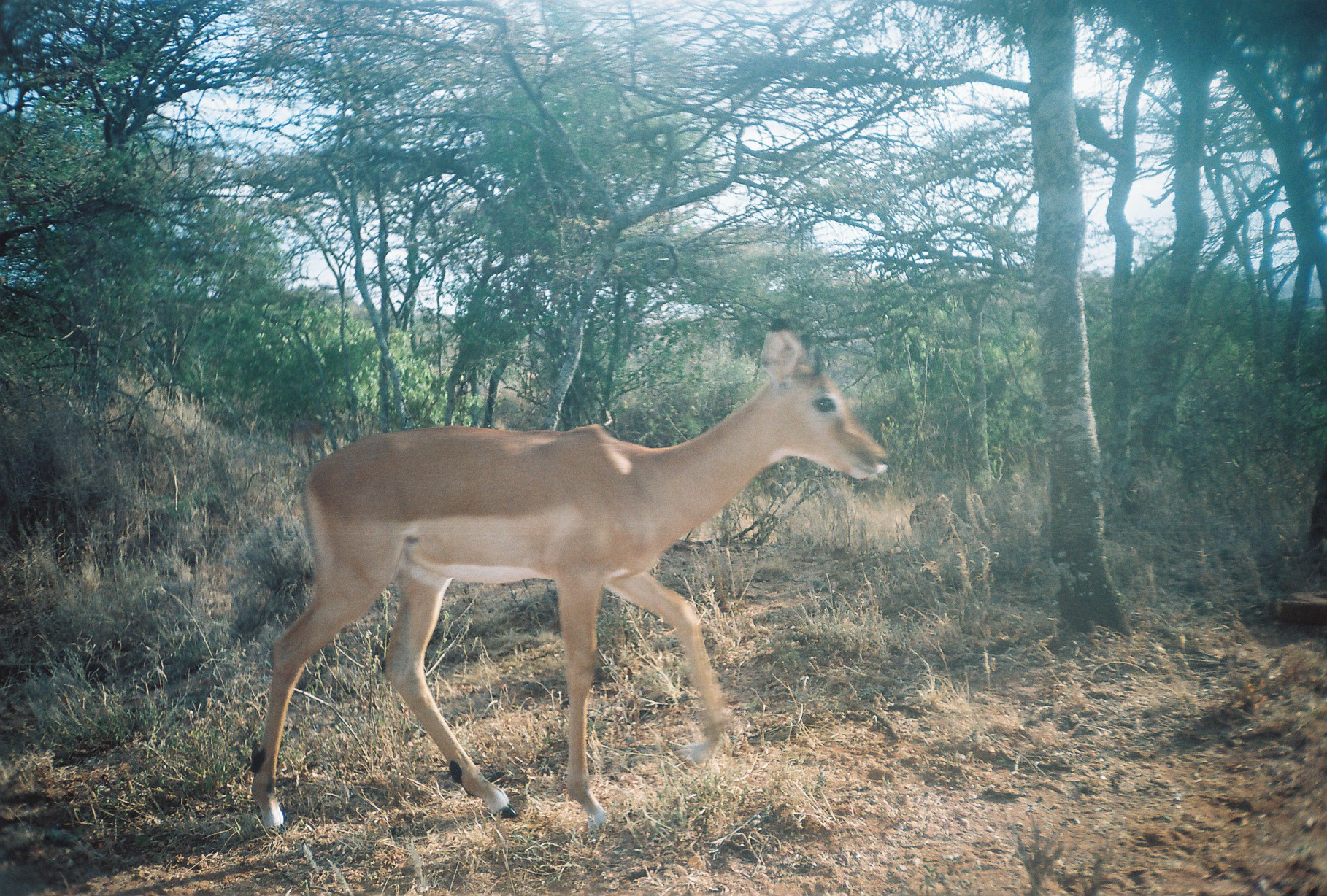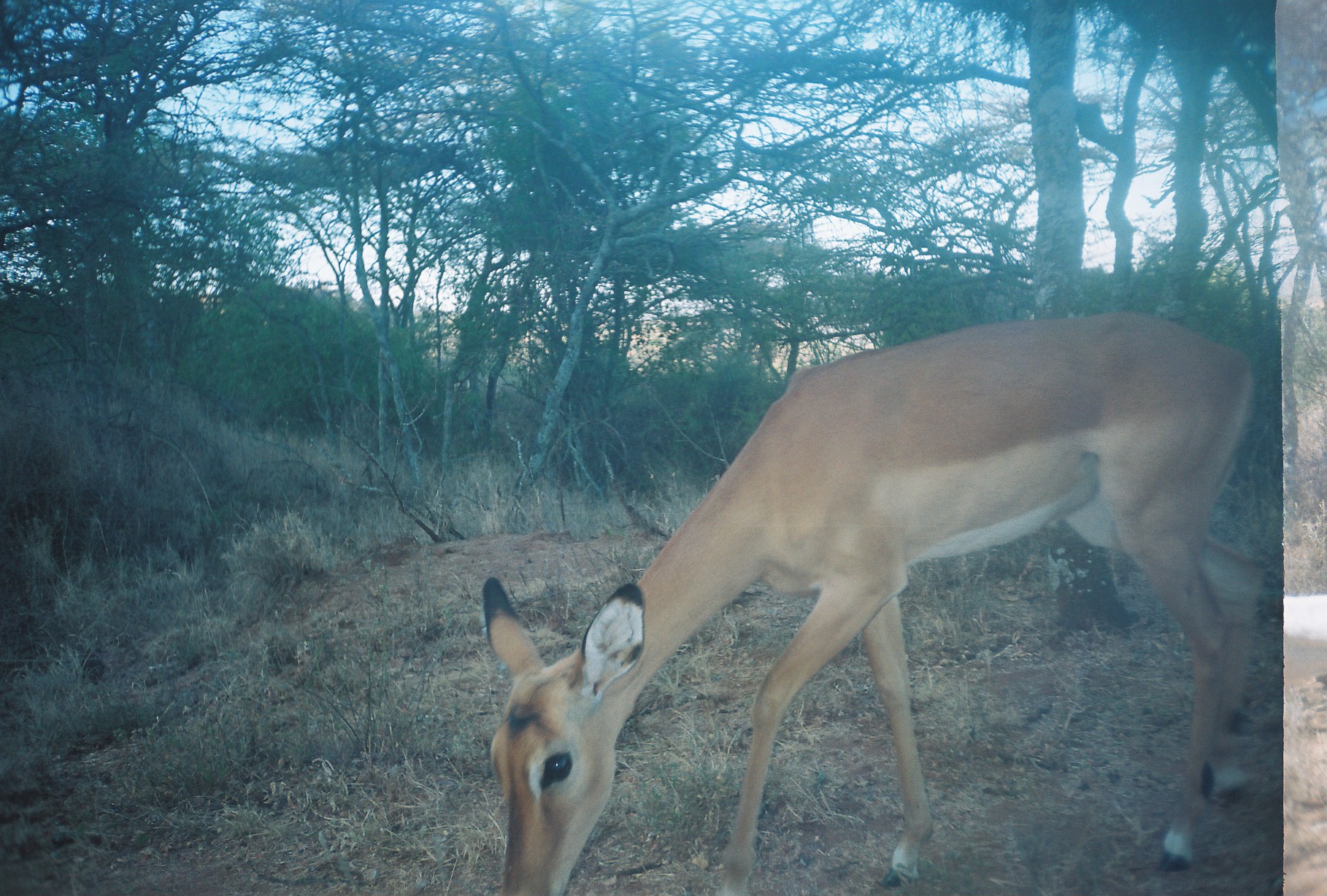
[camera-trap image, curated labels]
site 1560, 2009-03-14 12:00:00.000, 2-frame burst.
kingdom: Animalia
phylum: Chordata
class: Mammalia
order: Artiodactyla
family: Bovidae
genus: Aepyceros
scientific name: Aepyceros melampus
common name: impala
Aepyceros melampus (impala), count 6.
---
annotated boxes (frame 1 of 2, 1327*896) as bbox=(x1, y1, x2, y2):
aepyceros melampus: bbox=(244, 317, 891, 832)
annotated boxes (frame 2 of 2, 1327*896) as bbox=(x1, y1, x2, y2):
aepyceros melampus: bbox=(483, 316, 1266, 896)